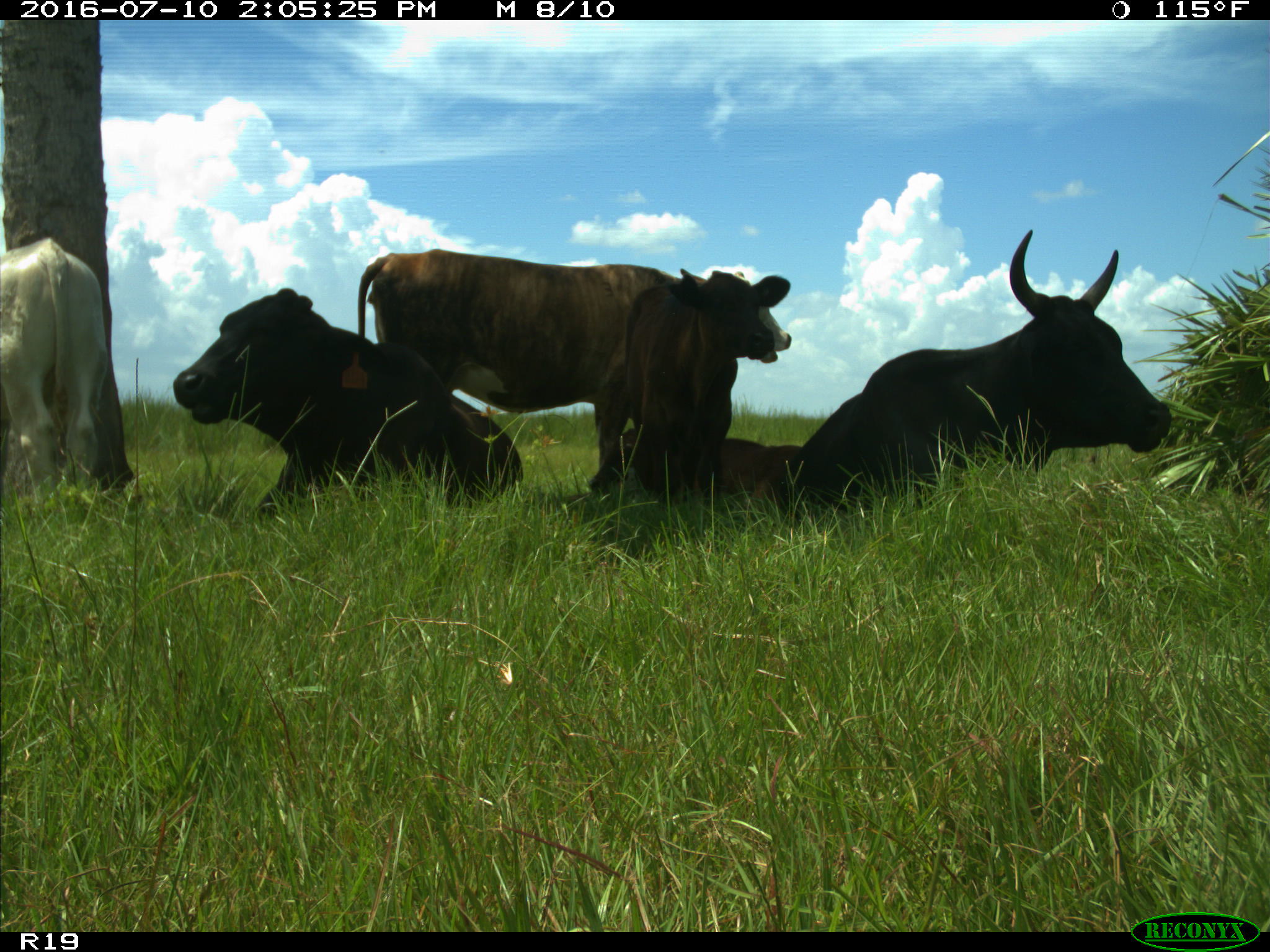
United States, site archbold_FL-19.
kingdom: Animalia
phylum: Chordata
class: Mammalia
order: Artiodactyla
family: Bovidae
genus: Bos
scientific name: Bos taurus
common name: domestic cow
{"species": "Bos taurus (domestic cow)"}